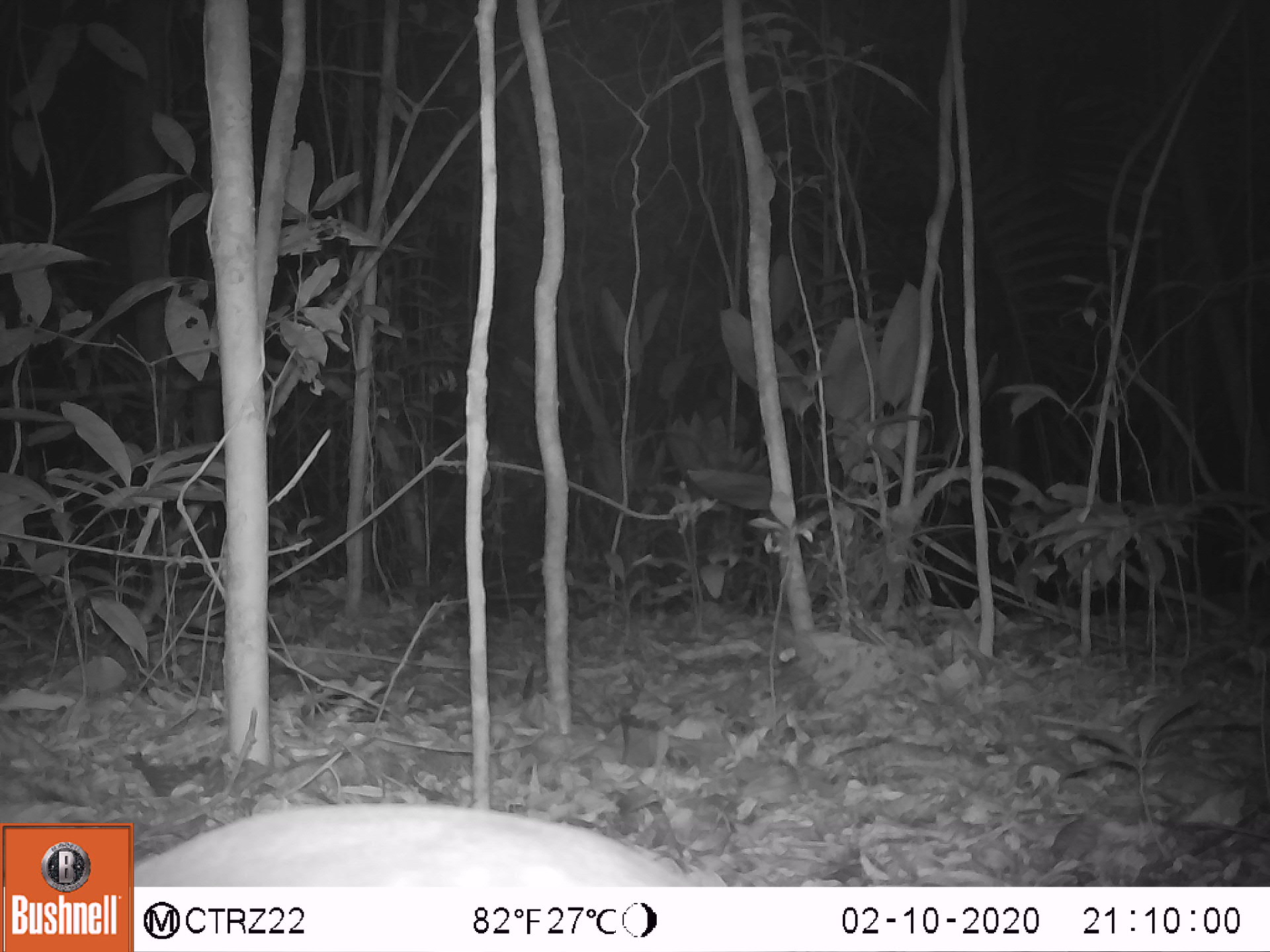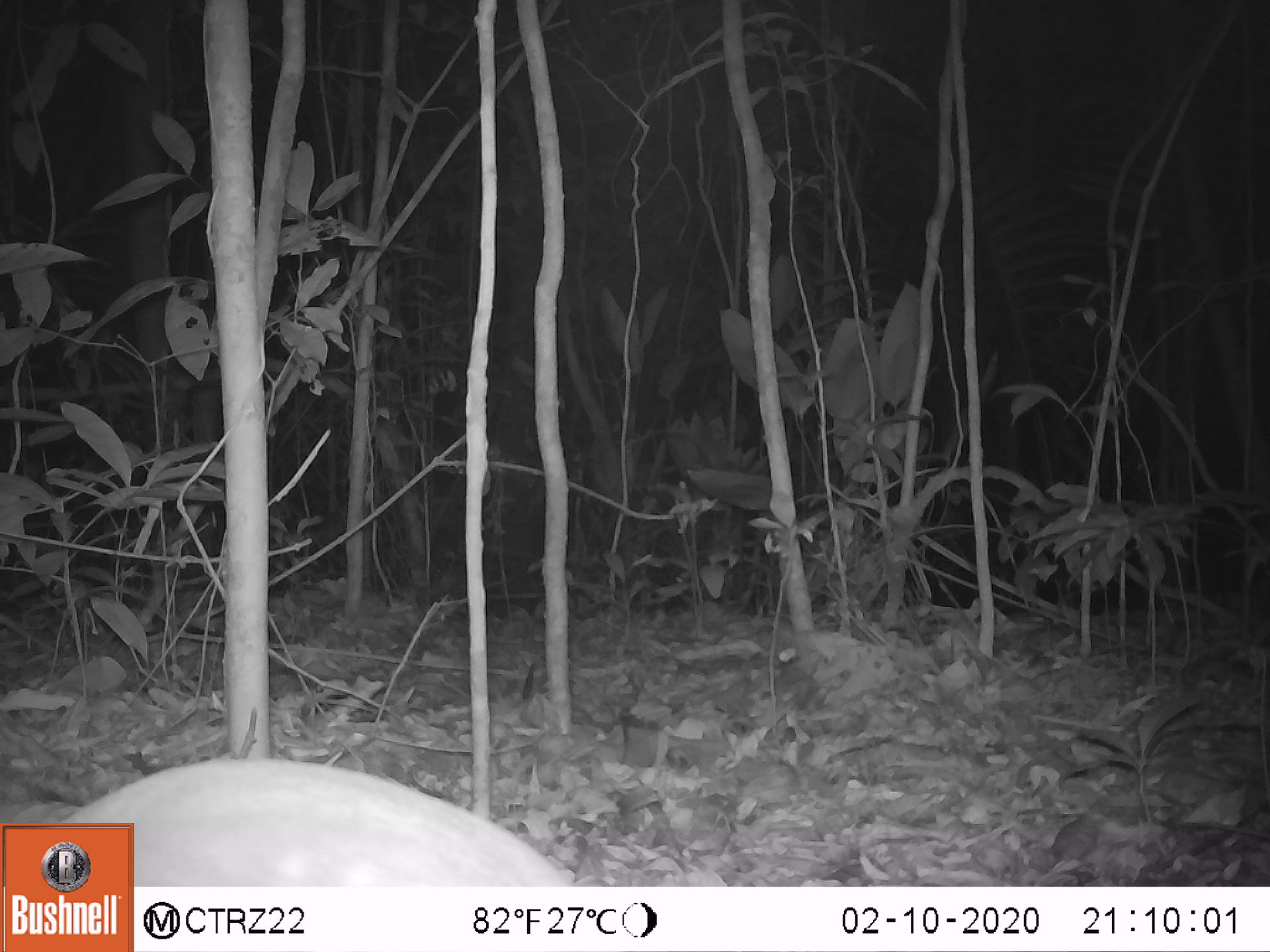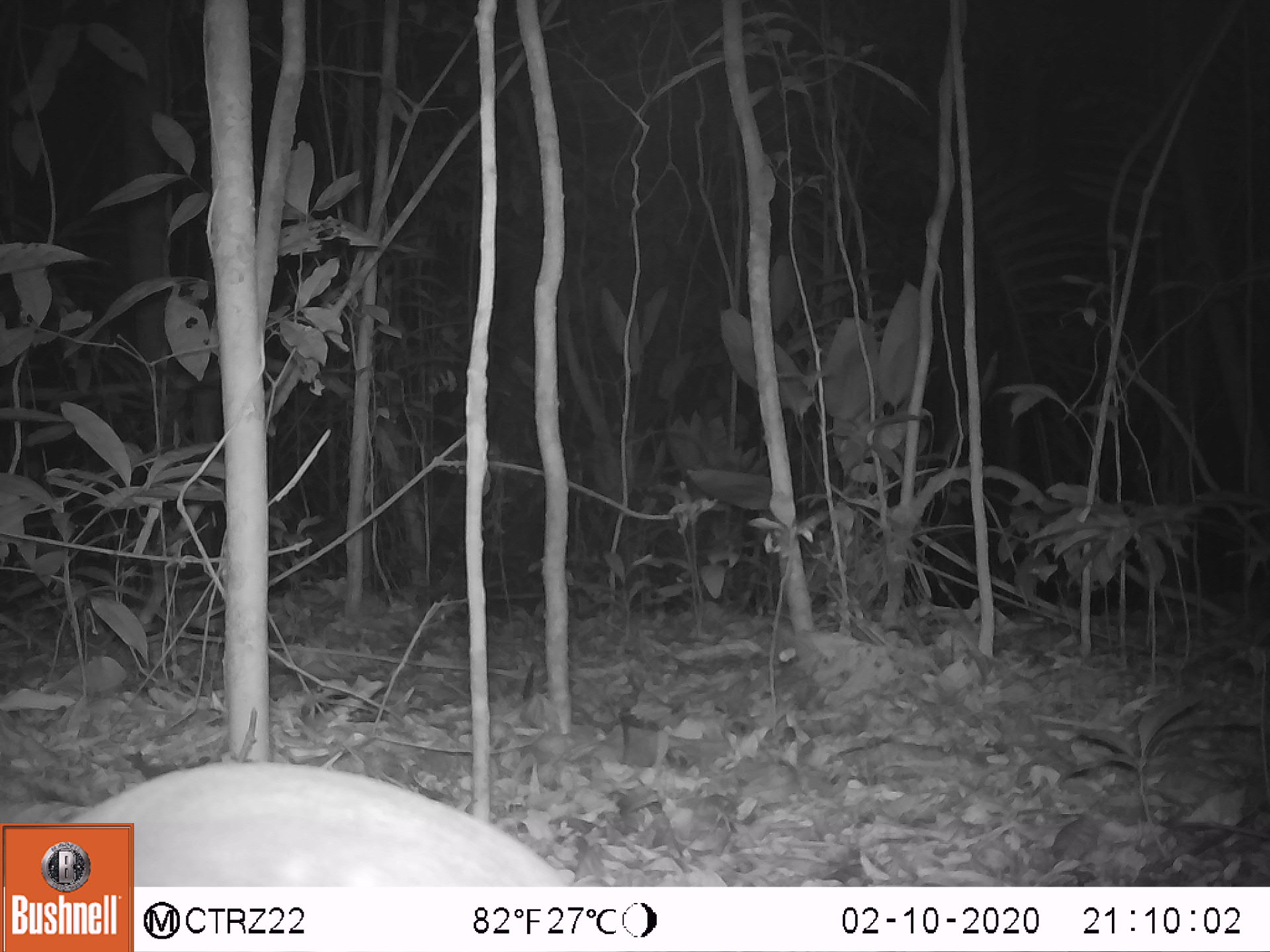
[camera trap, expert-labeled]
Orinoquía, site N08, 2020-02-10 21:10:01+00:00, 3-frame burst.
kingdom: Animalia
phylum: Chordata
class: Mammalia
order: Rodentia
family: Cuniculidae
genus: Cuniculus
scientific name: Cuniculus paca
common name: spotted paca